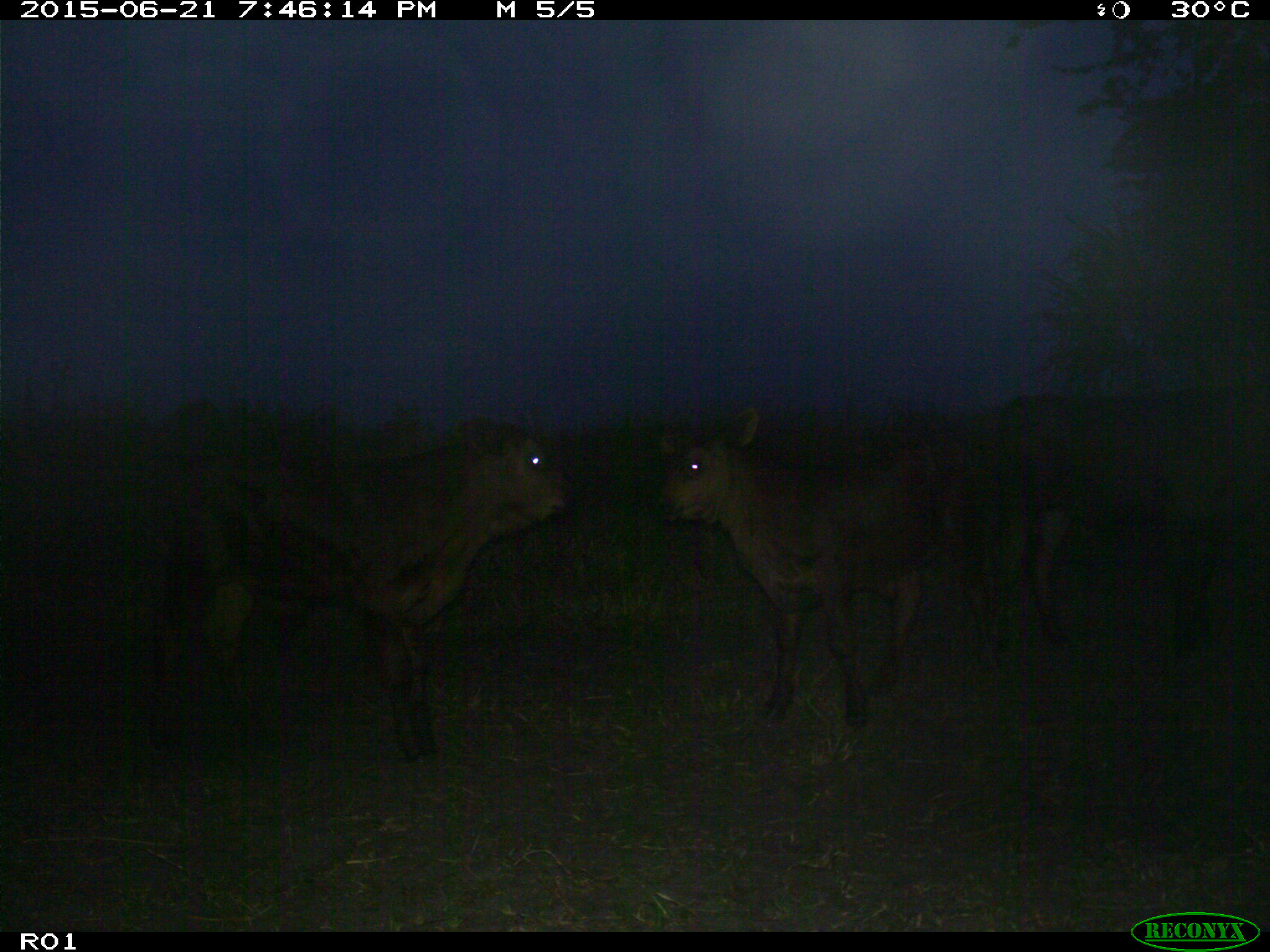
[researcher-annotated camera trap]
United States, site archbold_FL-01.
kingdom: Animalia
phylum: Chordata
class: Mammalia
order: Artiodactyla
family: Bovidae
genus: Bos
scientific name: Bos taurus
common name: domestic cow